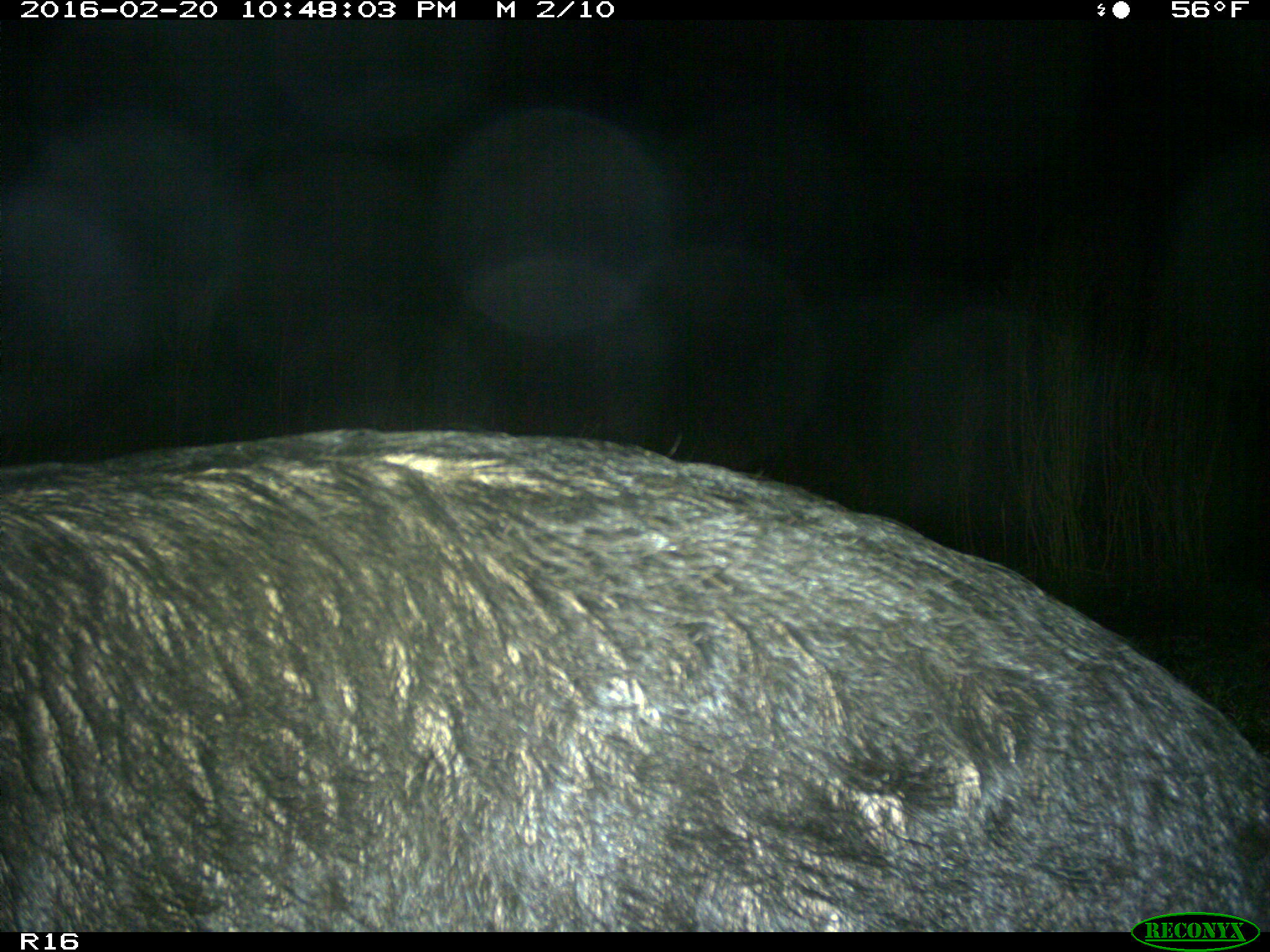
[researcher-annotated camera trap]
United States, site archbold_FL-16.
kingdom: Animalia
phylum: Chordata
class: Mammalia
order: Artiodactyla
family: Suidae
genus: Sus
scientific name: Sus scrofa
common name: wild boar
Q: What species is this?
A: Sus scrofa (wild boar).